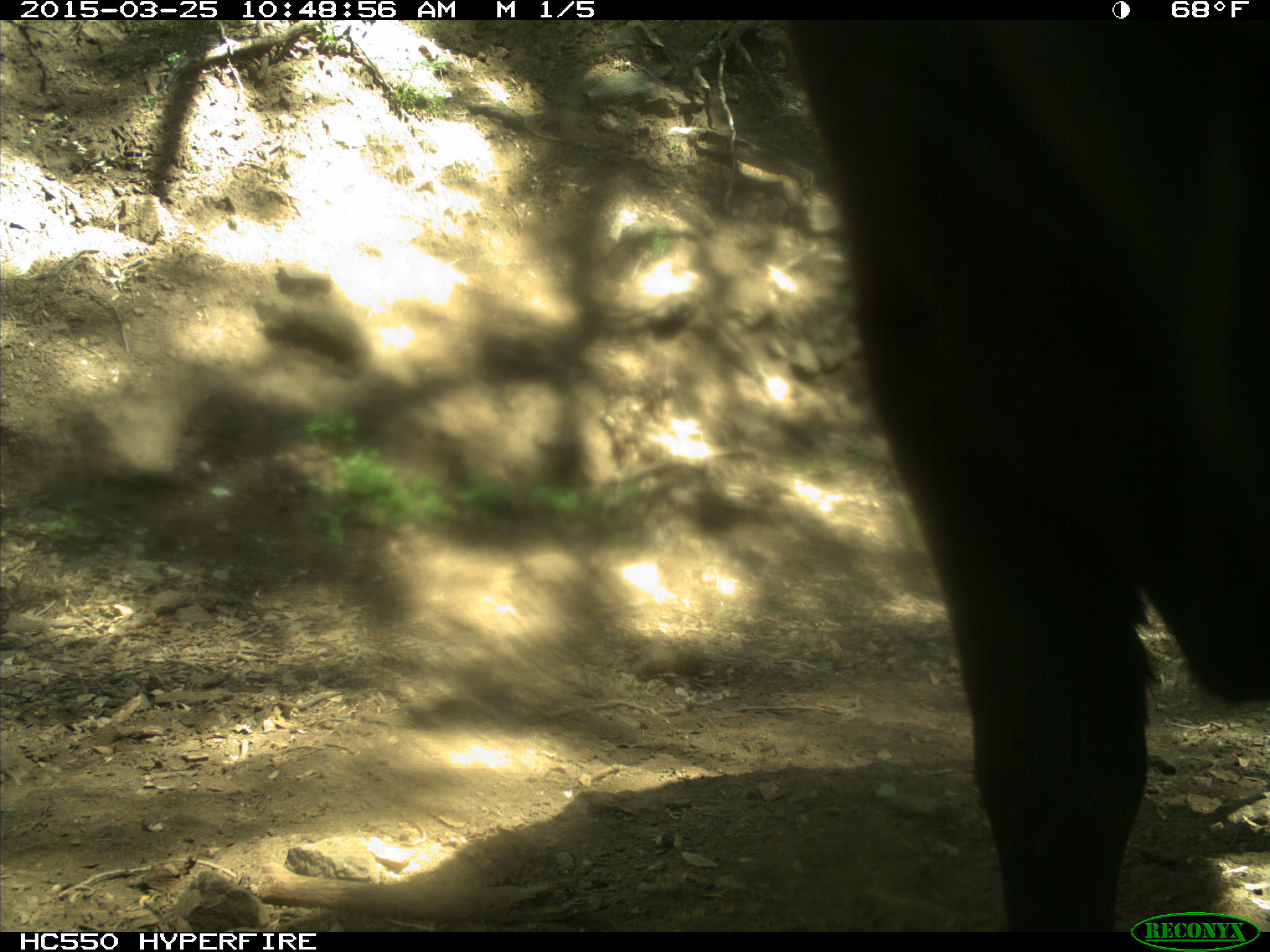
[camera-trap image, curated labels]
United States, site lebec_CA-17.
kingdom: Animalia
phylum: Chordata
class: Mammalia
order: Artiodactyla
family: Bovidae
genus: Bos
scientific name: Bos taurus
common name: domestic cow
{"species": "Bos taurus (domestic cow)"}